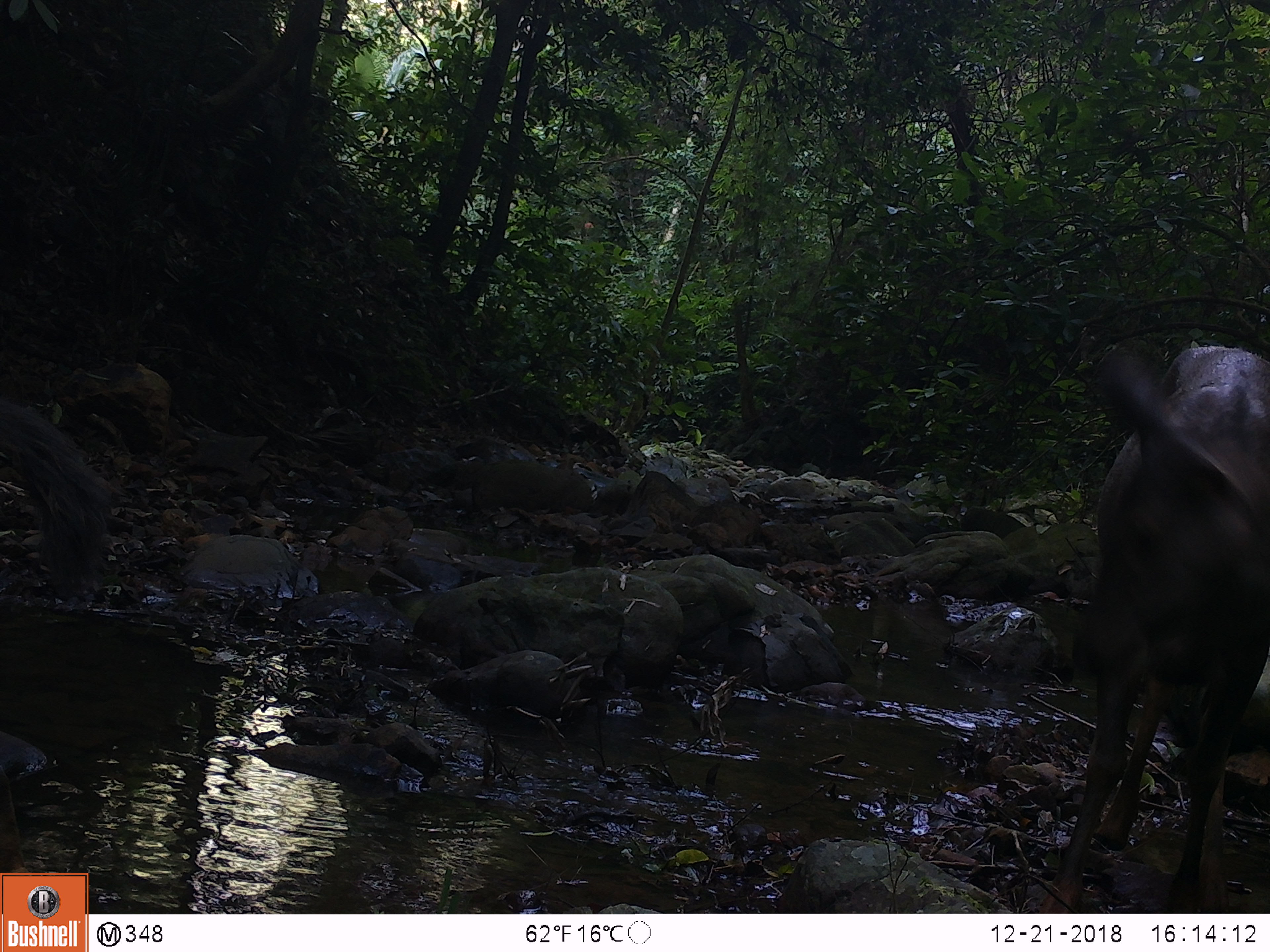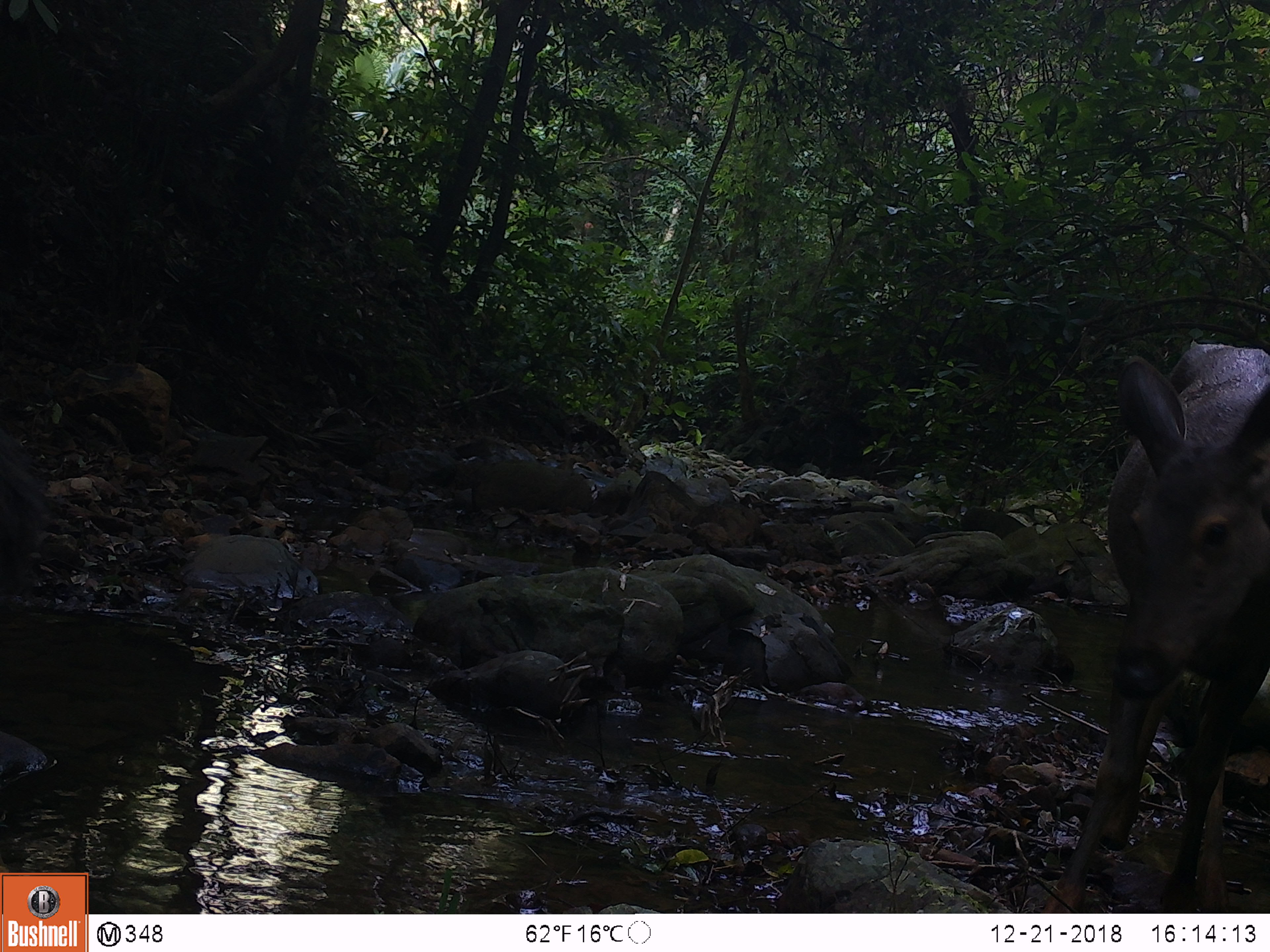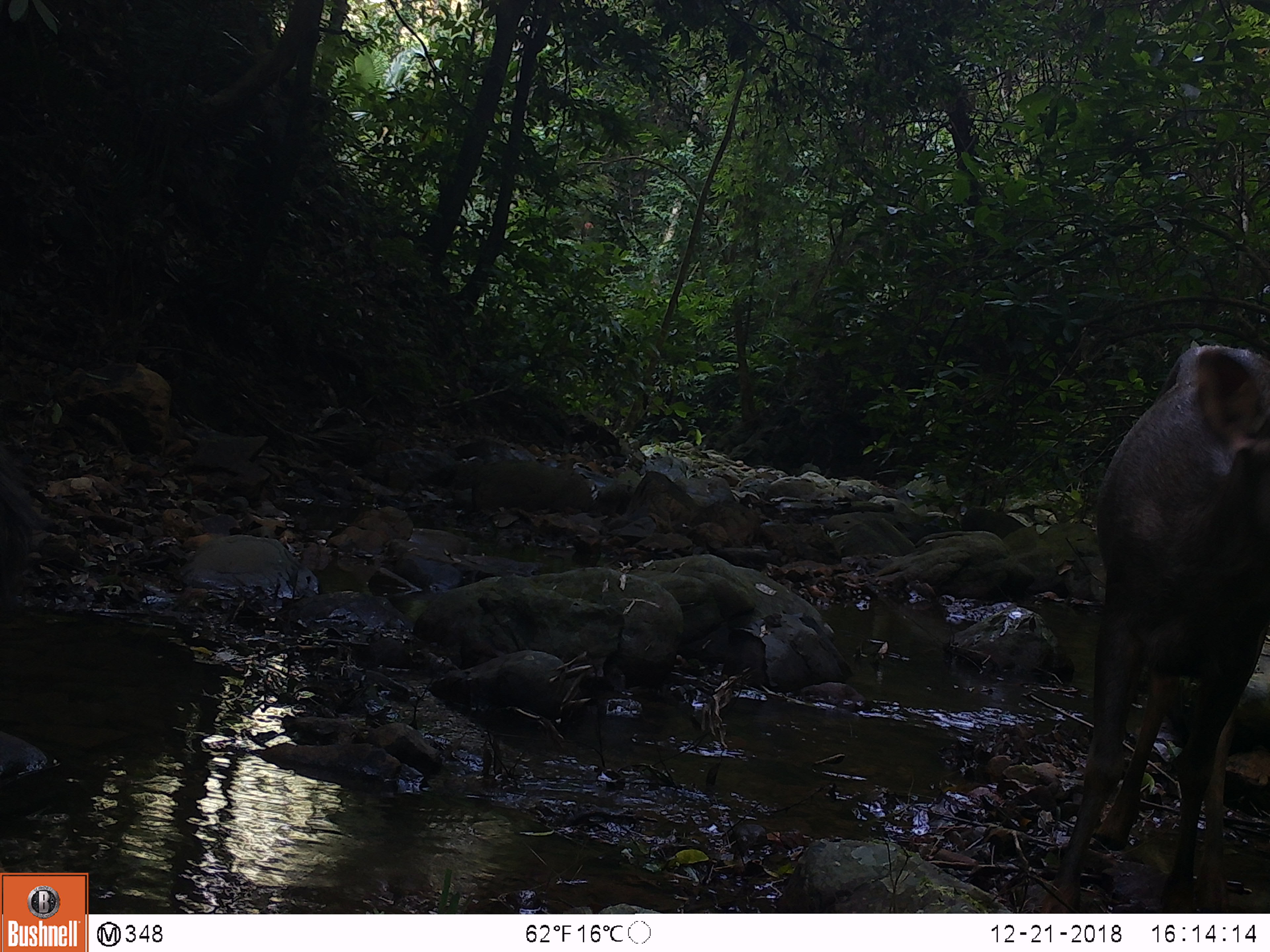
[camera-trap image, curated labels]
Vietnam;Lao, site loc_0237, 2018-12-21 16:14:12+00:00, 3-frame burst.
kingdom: Animalia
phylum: Chordata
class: Mammalia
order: Artiodactyla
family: Cervidae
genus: Rusa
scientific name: Rusa unicolor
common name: sambar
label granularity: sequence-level